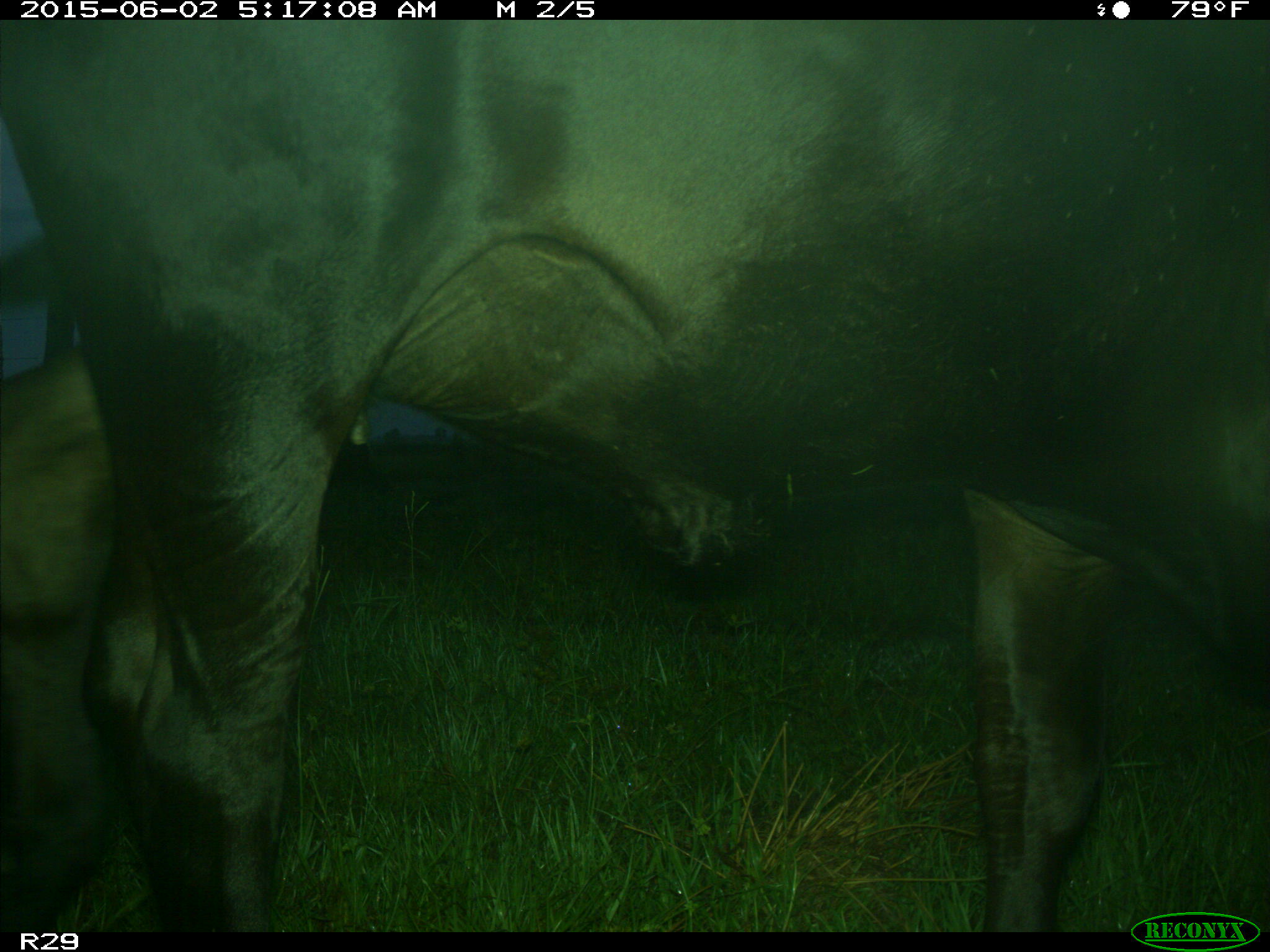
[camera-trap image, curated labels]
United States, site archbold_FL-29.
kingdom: Animalia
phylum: Chordata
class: Mammalia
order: Artiodactyla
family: Bovidae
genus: Bos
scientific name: Bos taurus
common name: domestic cow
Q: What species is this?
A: Bos taurus (domestic cow).